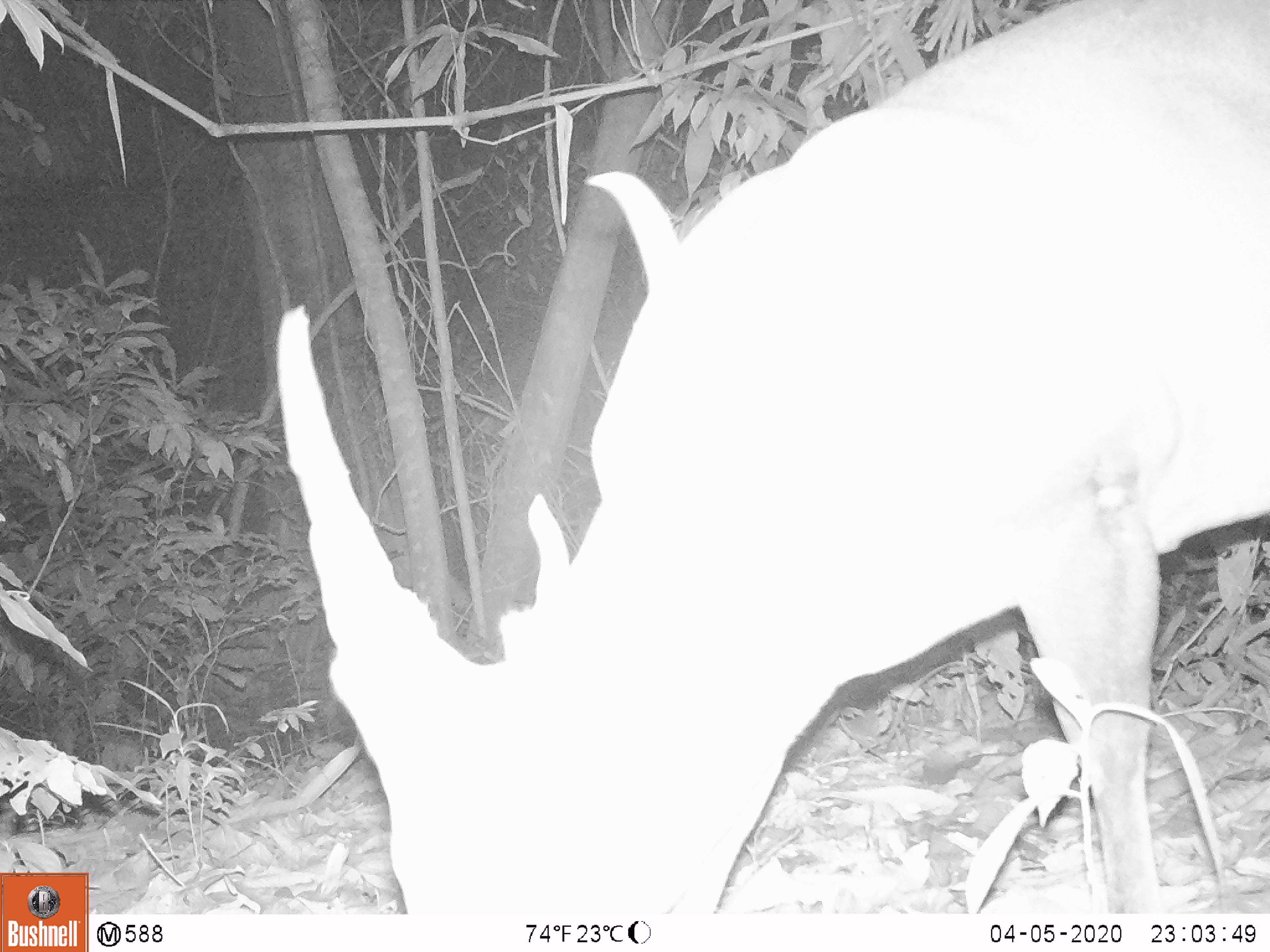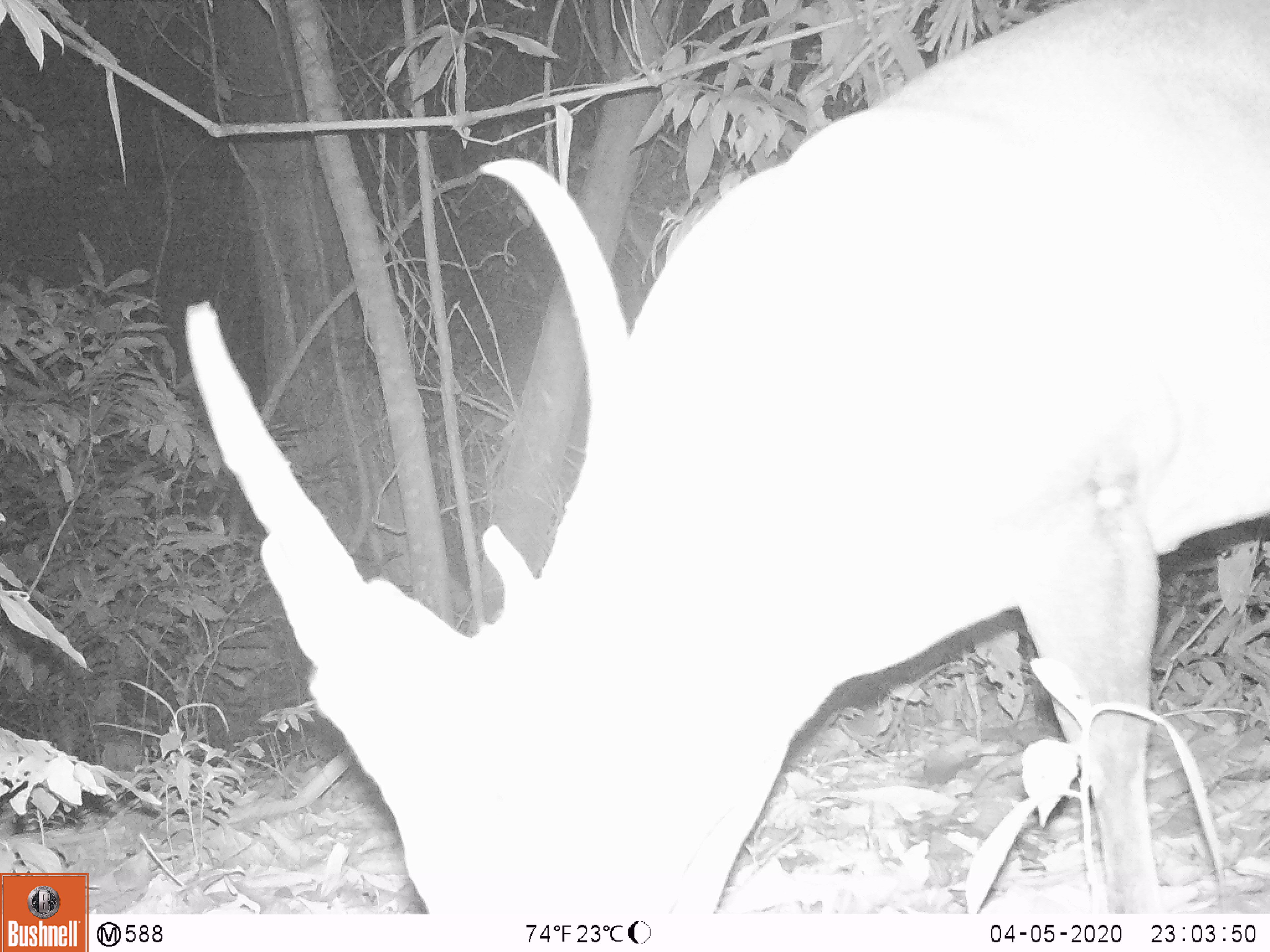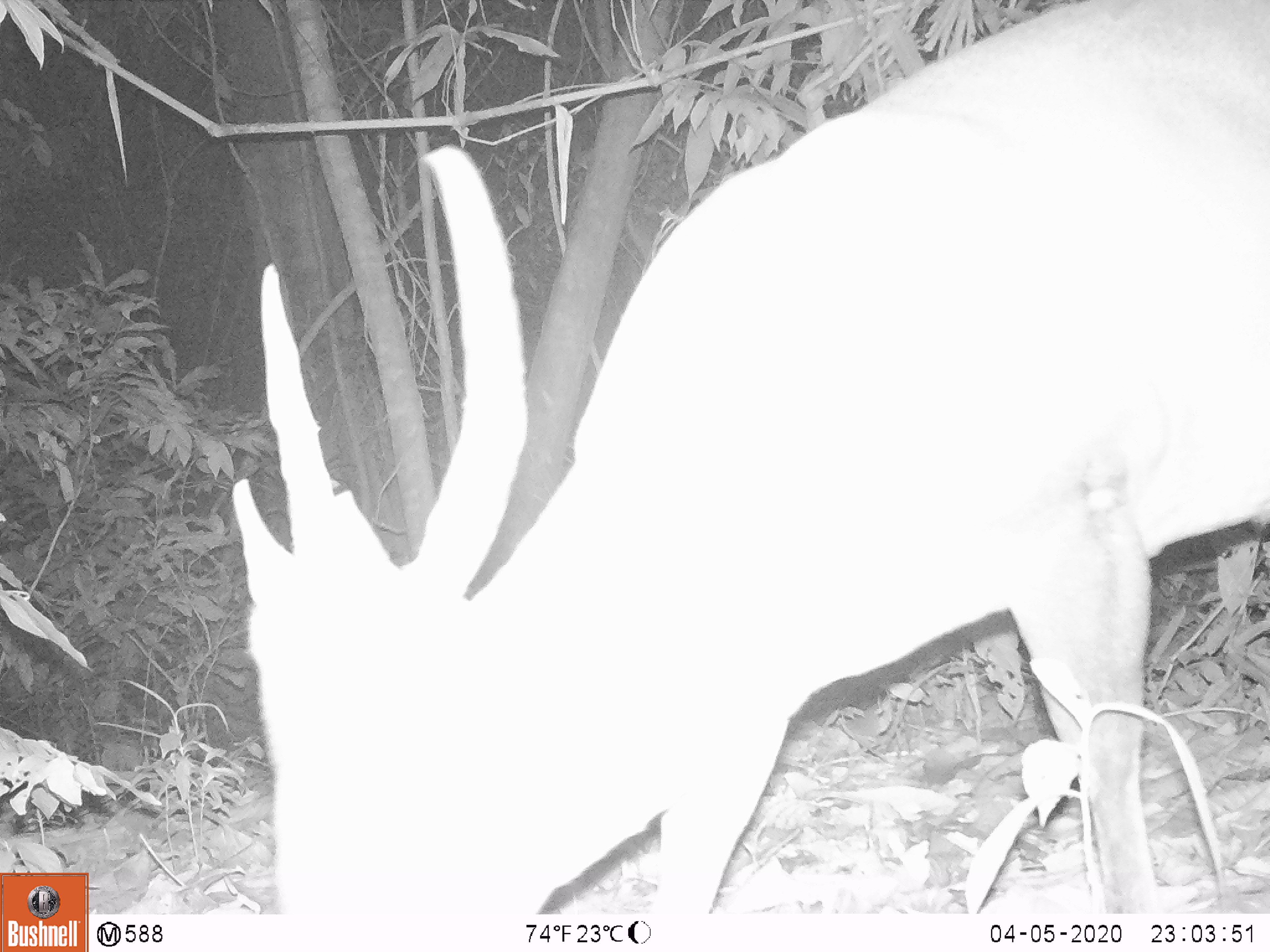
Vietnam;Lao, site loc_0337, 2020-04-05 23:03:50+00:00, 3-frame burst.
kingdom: Animalia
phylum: Chordata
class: Mammalia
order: Artiodactyla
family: Cervidae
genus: Muntiacus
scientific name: Muntiacus vuquangensis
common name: large-antlered muntjac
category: large antlered muntjac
Large antlered muntjac (large-antlered muntjac) (Muntiacus vuquangensis). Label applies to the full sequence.